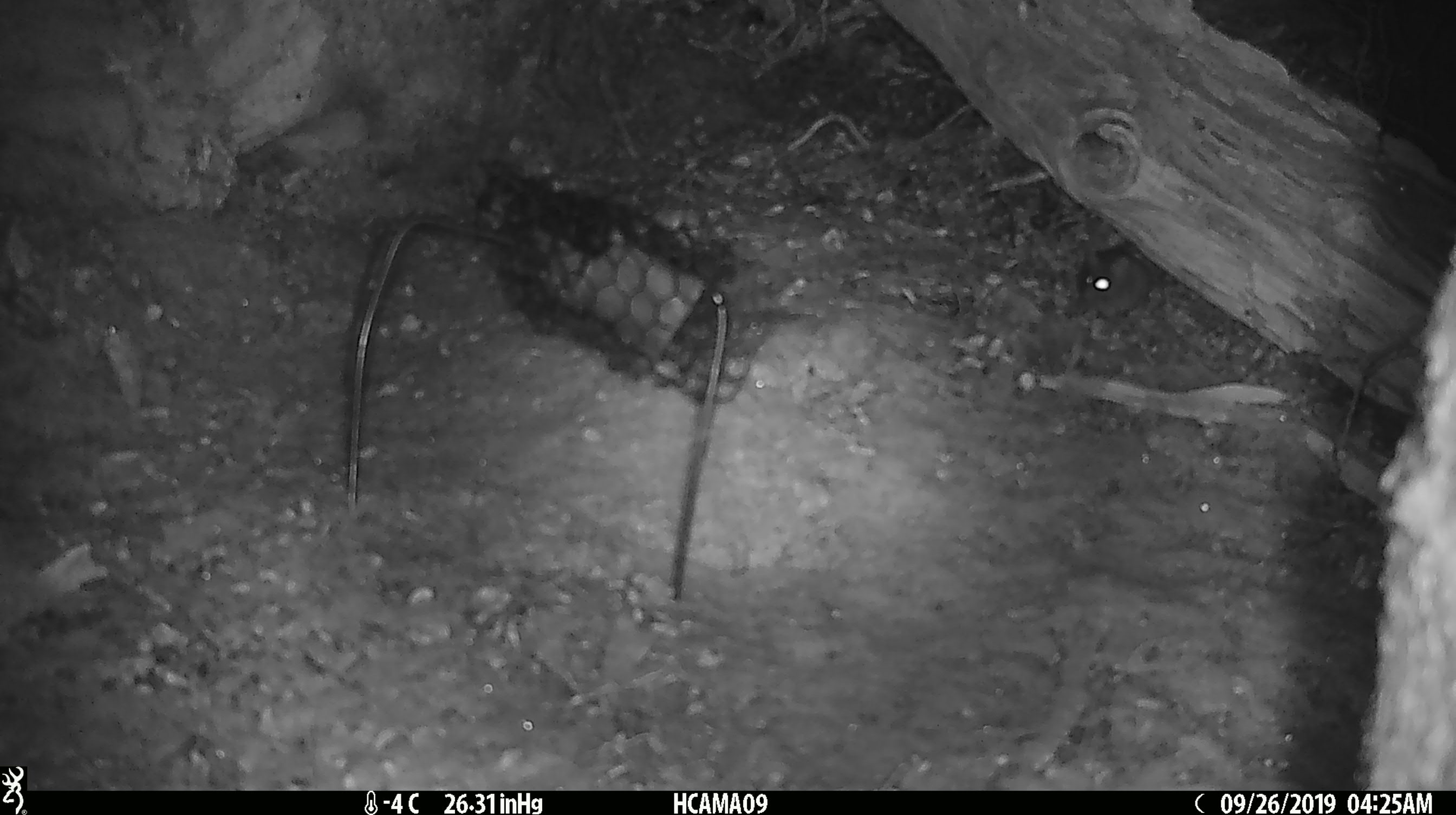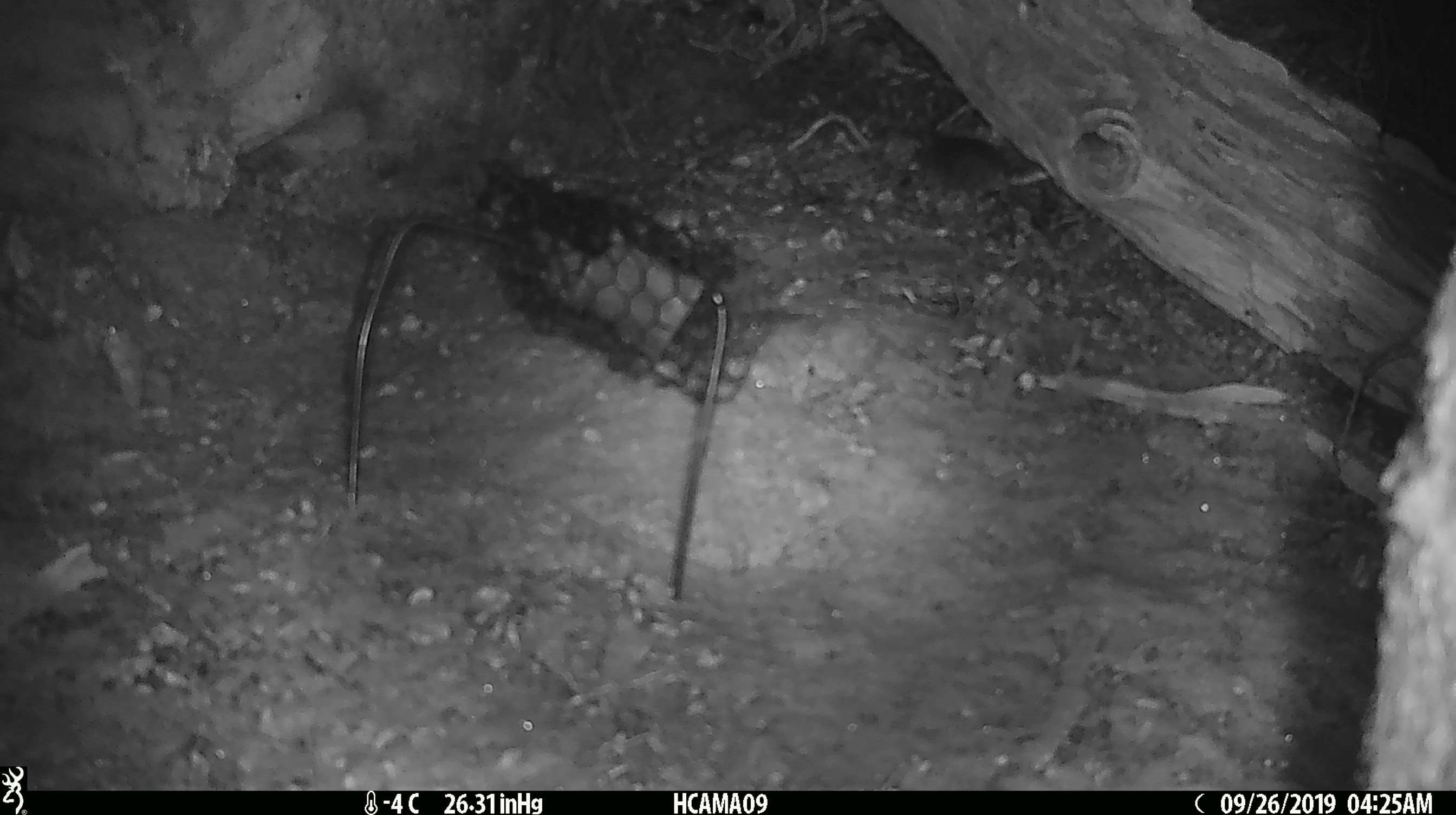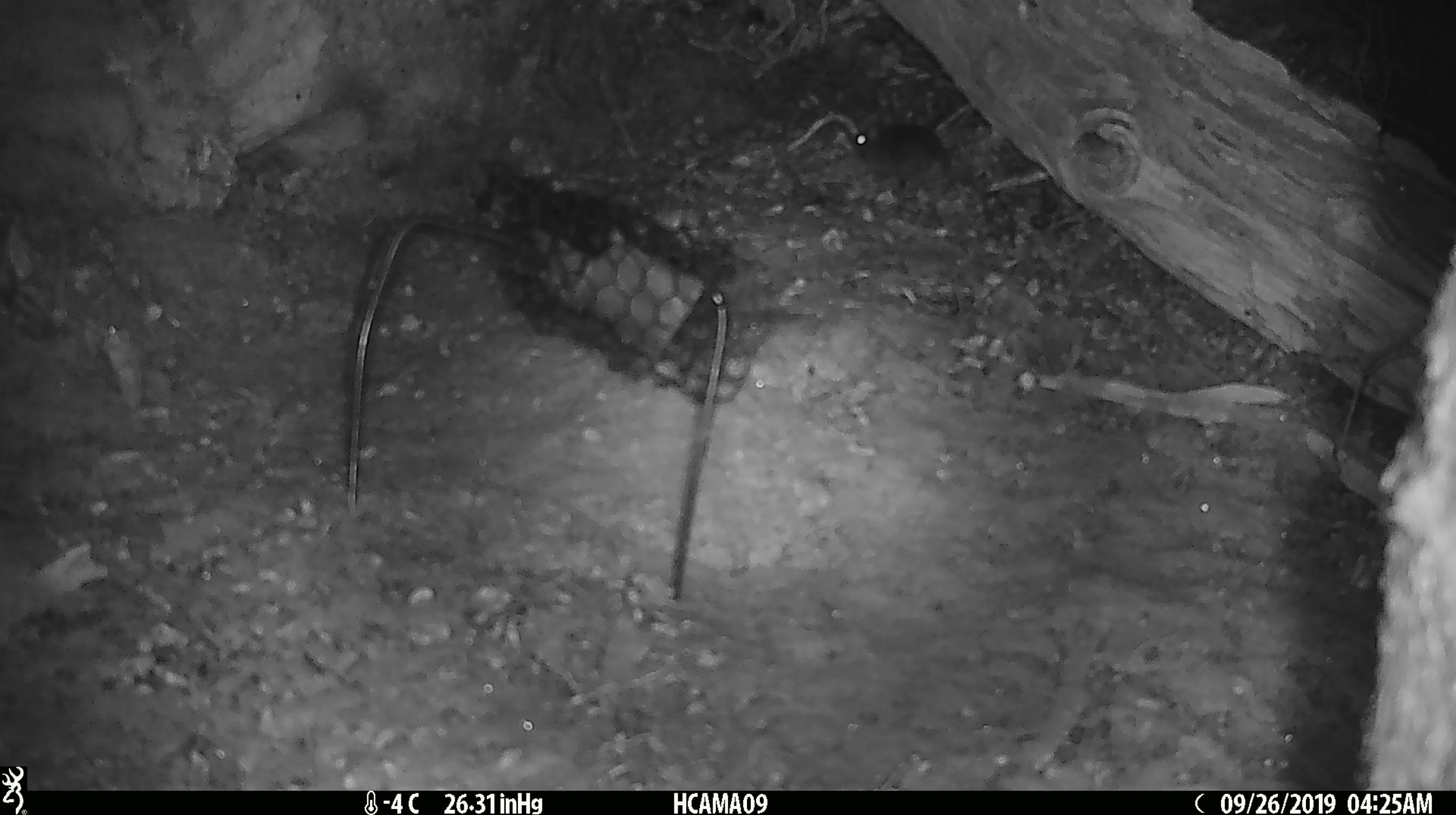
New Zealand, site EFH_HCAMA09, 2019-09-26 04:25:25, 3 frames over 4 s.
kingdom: Animalia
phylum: Chordata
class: Mammalia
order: Rodentia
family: Muridae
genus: Mus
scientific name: Mus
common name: mouse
Mouse (Mus).